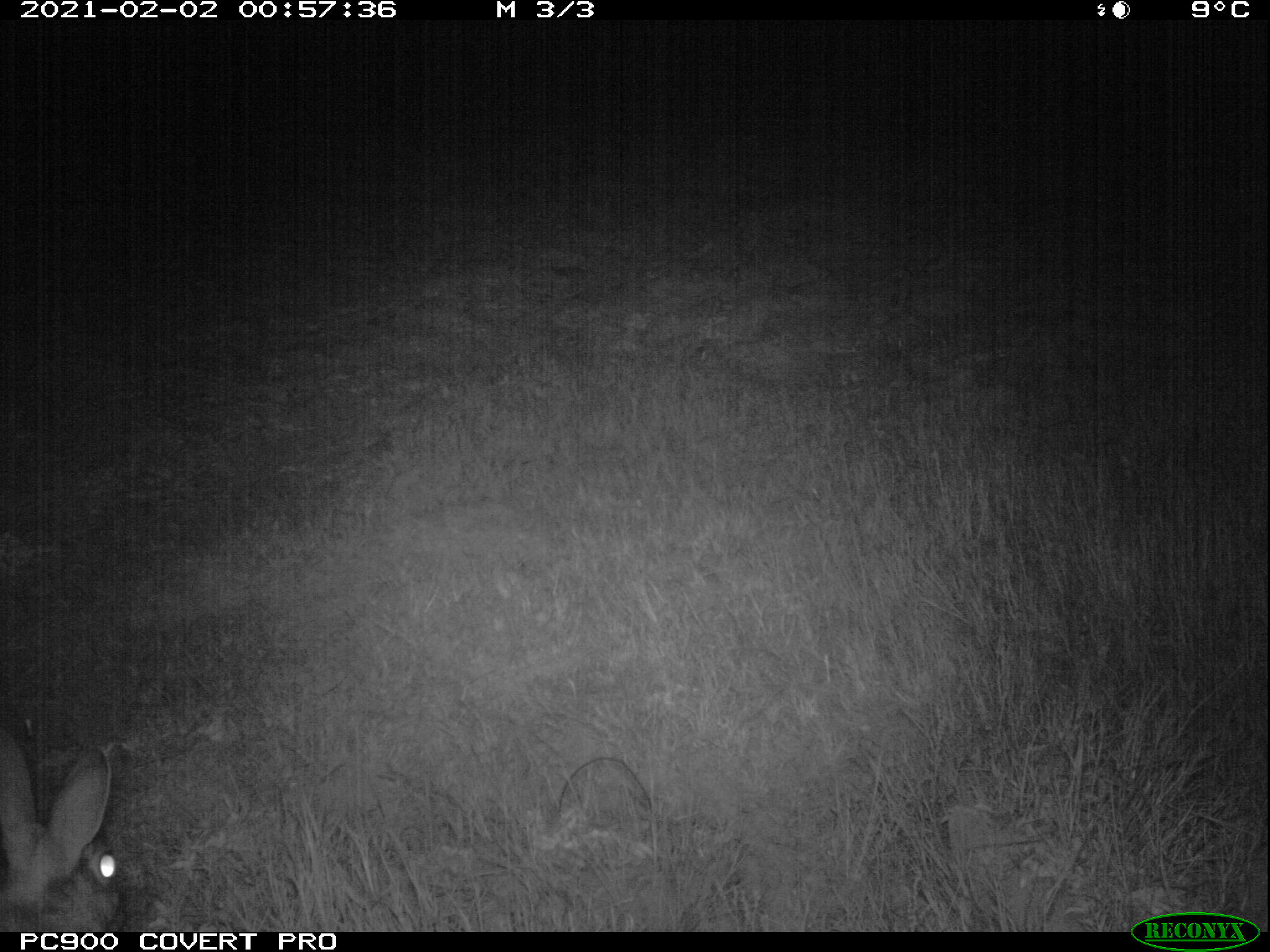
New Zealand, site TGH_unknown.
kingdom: Animalia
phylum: Chordata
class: Mammalia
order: Lagomorpha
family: Leporidae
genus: Oryctolagus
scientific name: Oryctolagus cuniculus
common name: european rabbit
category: rabbit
Rabbit (european rabbit) (Oryctolagus cuniculus).